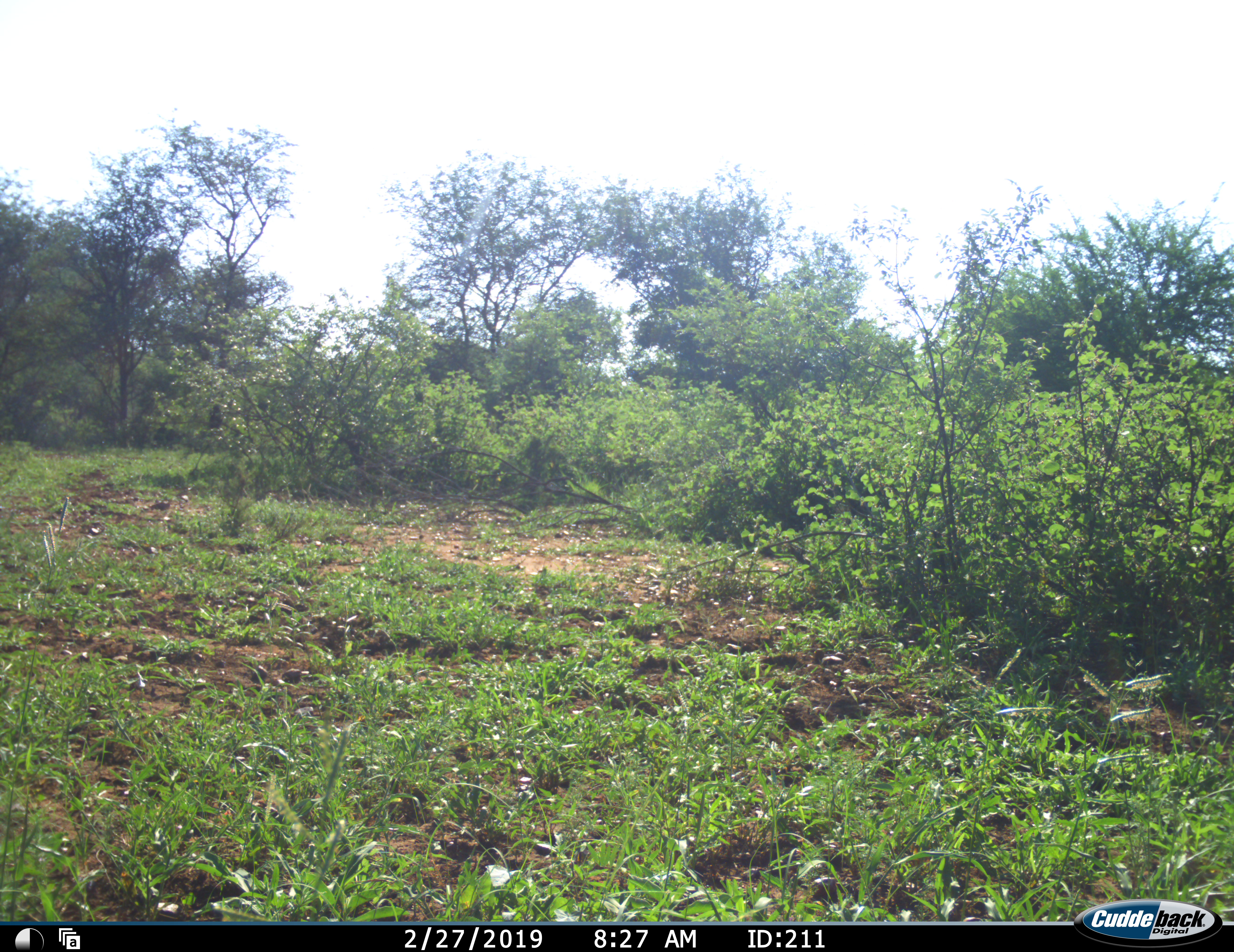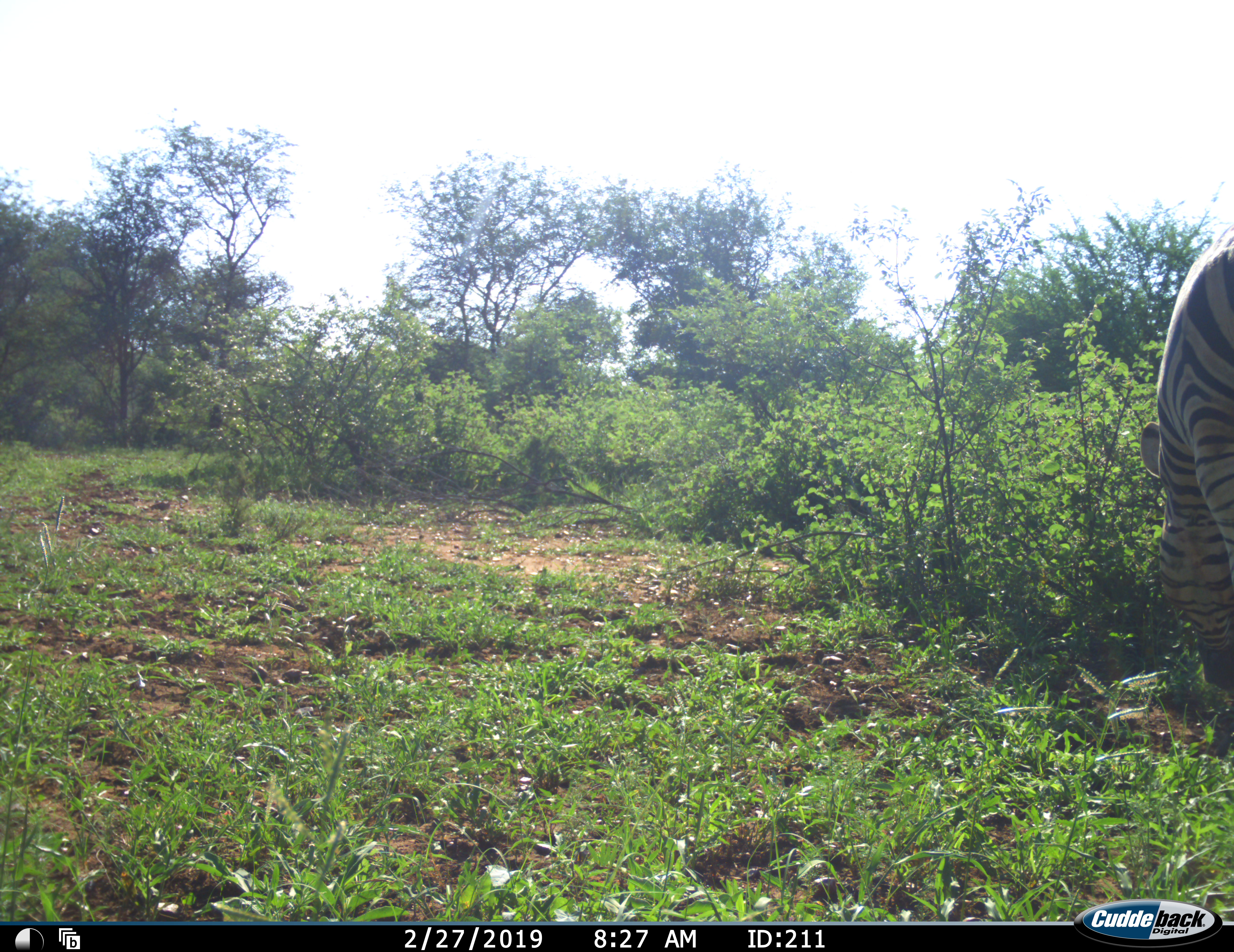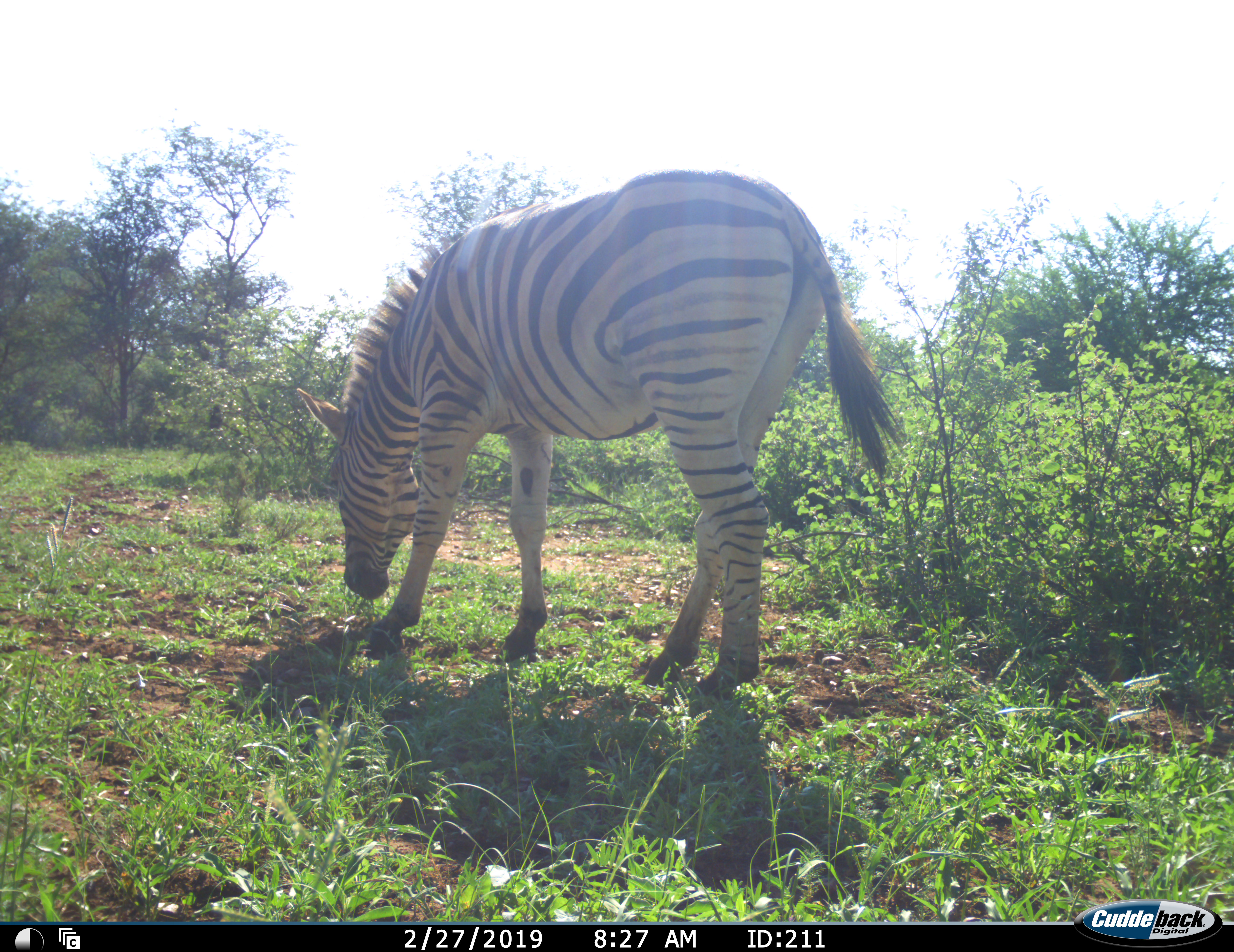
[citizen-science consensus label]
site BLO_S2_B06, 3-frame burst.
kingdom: Animalia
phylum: Chordata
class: Mammalia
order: Perissodactyla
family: Equidae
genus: Equus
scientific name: Equus quagga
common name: plains zebra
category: zebraplains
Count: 1.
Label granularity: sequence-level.